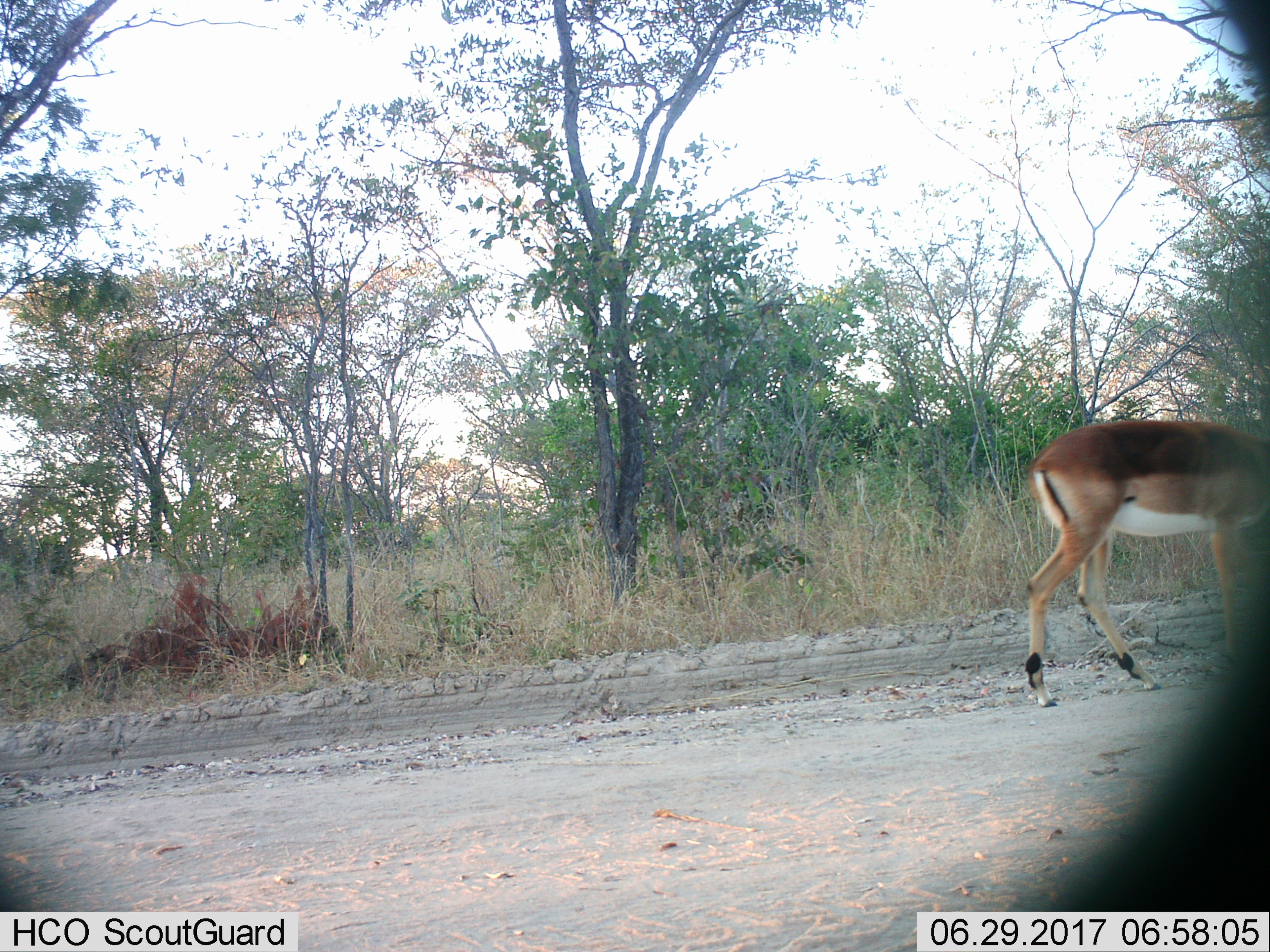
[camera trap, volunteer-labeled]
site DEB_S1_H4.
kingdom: Animalia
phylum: Chordata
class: Mammalia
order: Artiodactyla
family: Bovidae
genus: Aepyceros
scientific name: Aepyceros melampus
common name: impala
Impala (Aepyceros melampus), count 1. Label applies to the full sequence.